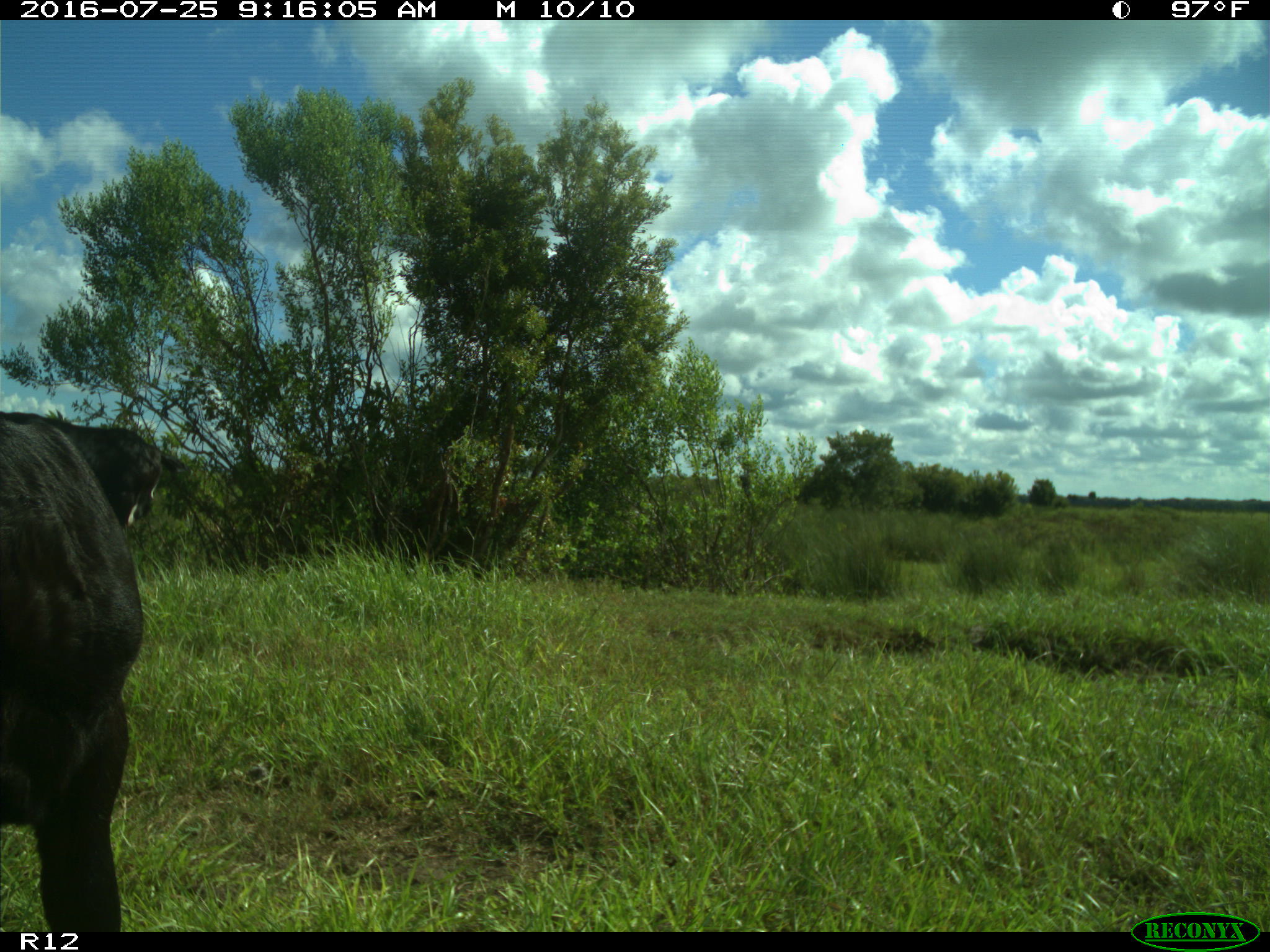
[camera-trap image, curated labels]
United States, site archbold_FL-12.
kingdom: Animalia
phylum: Chordata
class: Mammalia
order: Artiodactyla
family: Bovidae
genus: Bos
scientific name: Bos taurus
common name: domestic cow